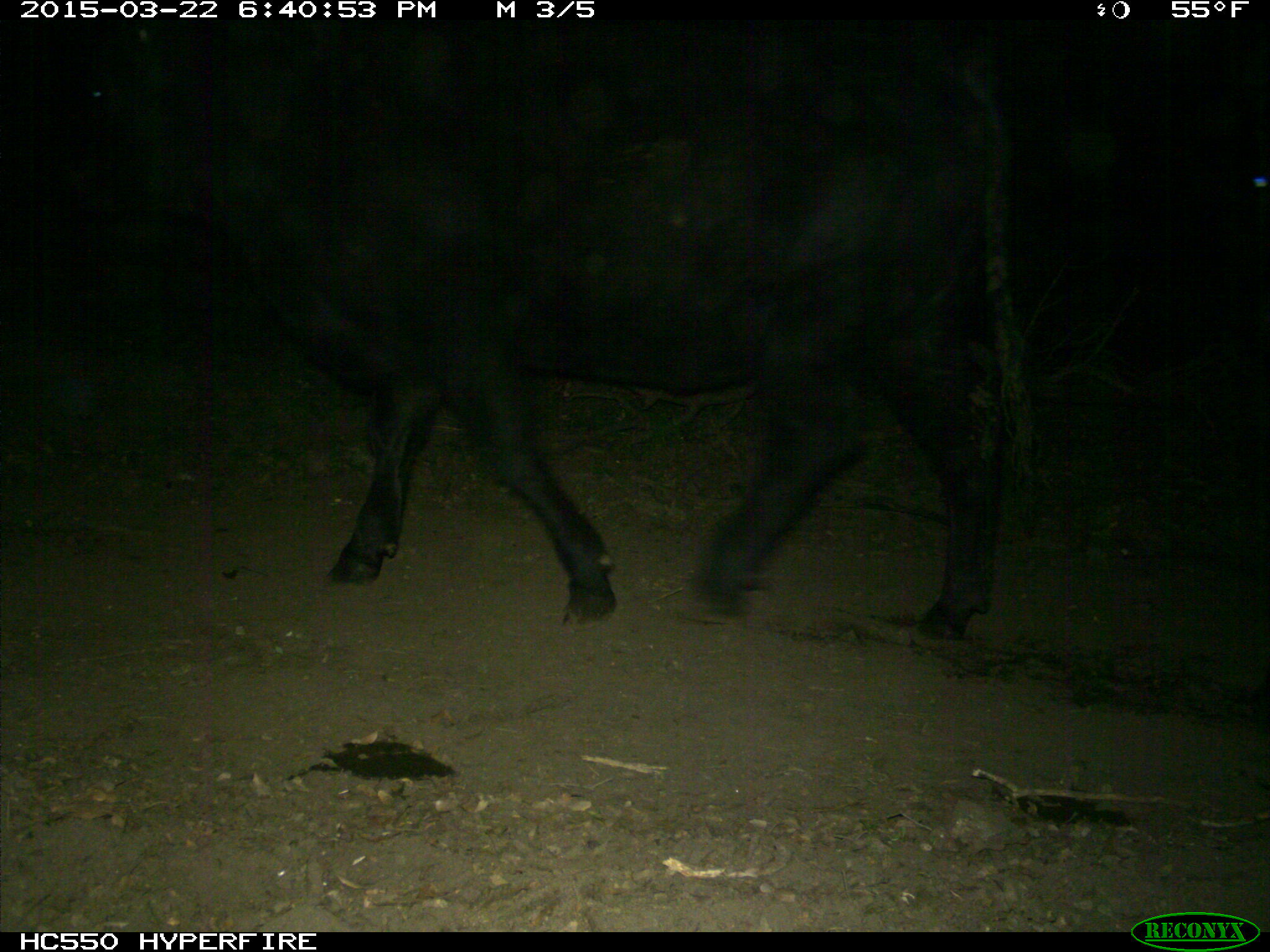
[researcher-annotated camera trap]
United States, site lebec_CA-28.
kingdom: Animalia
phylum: Chordata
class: Mammalia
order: Artiodactyla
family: Bovidae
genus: Bos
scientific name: Bos taurus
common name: domestic cow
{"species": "Bos taurus (domestic cow)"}